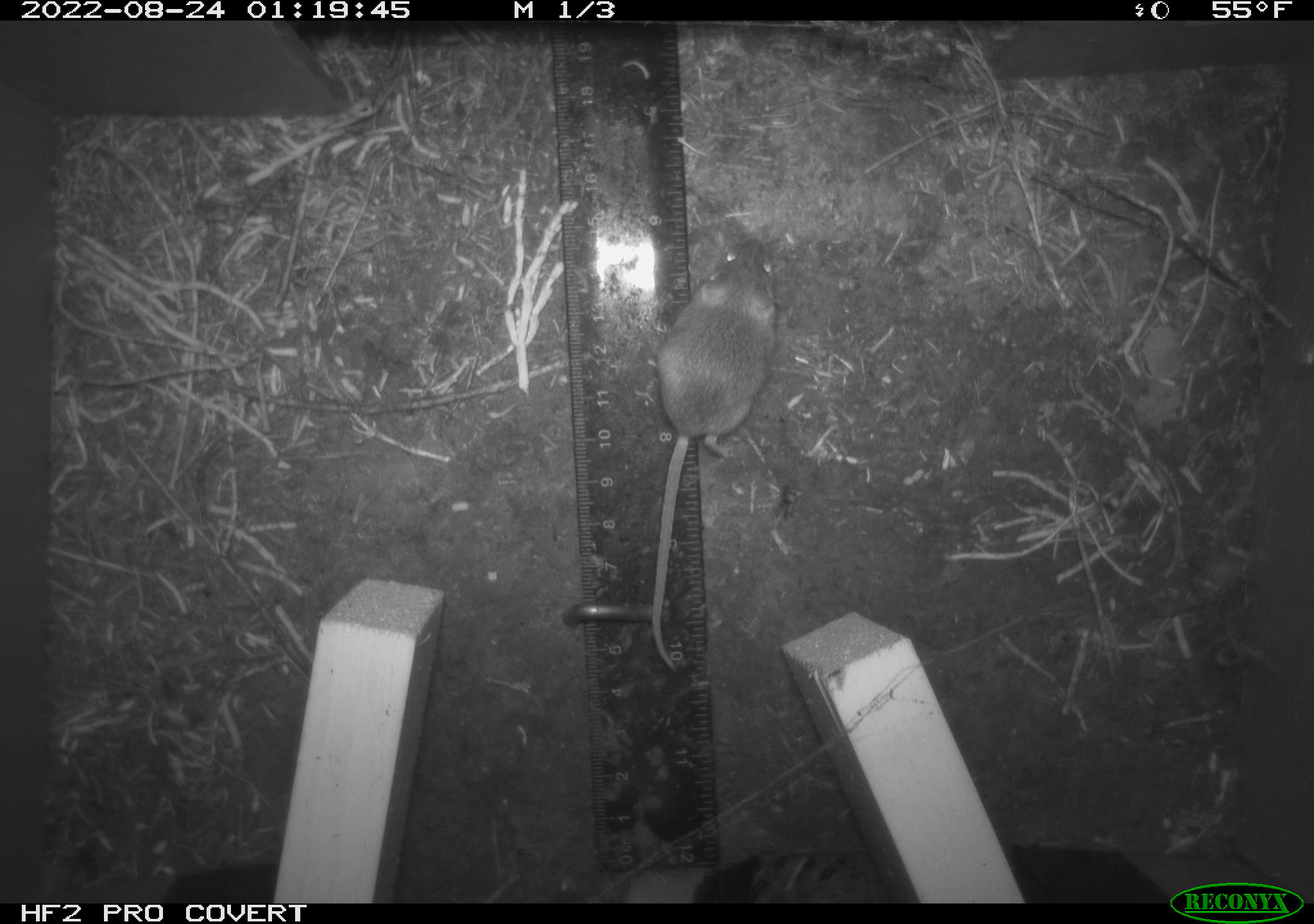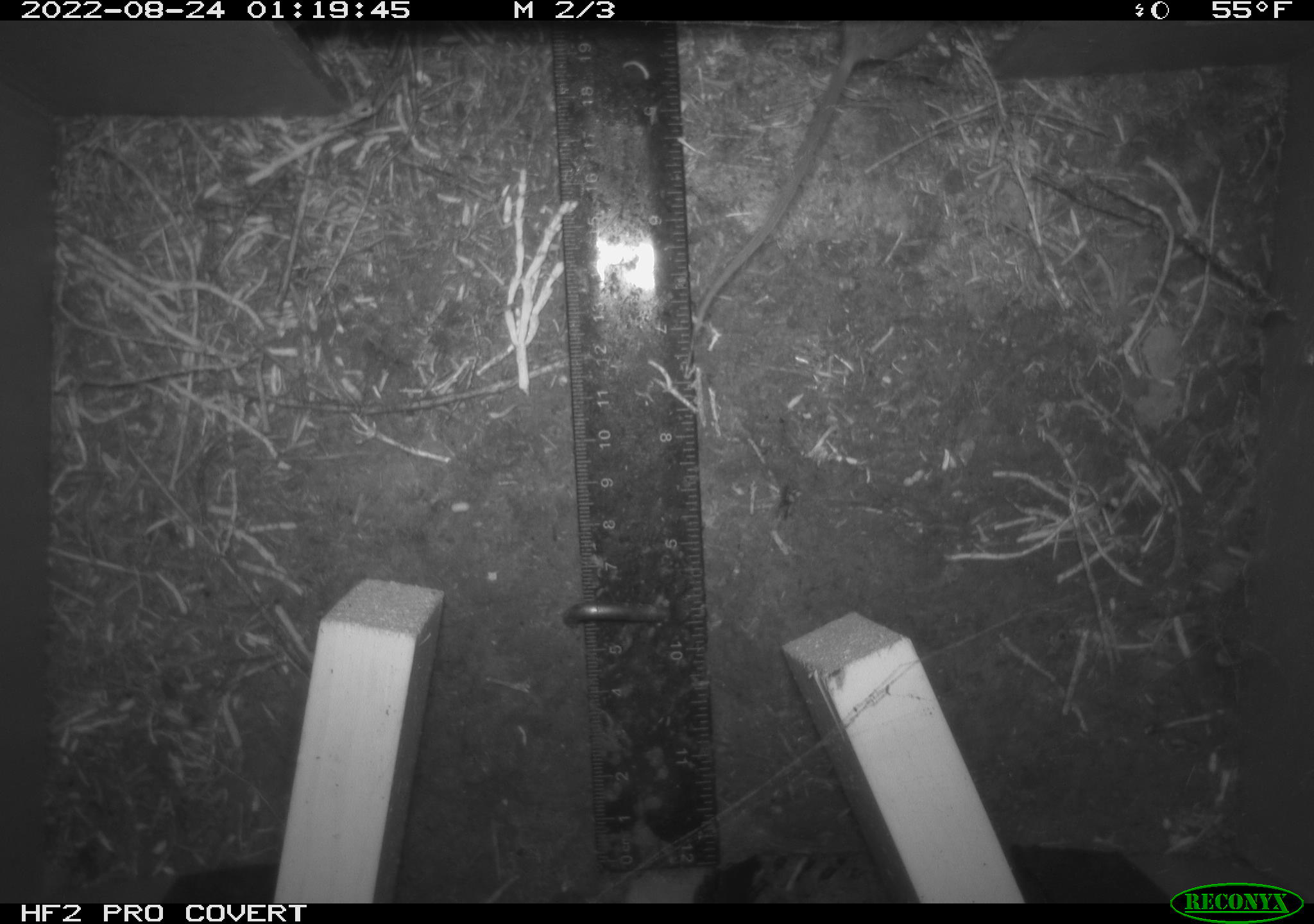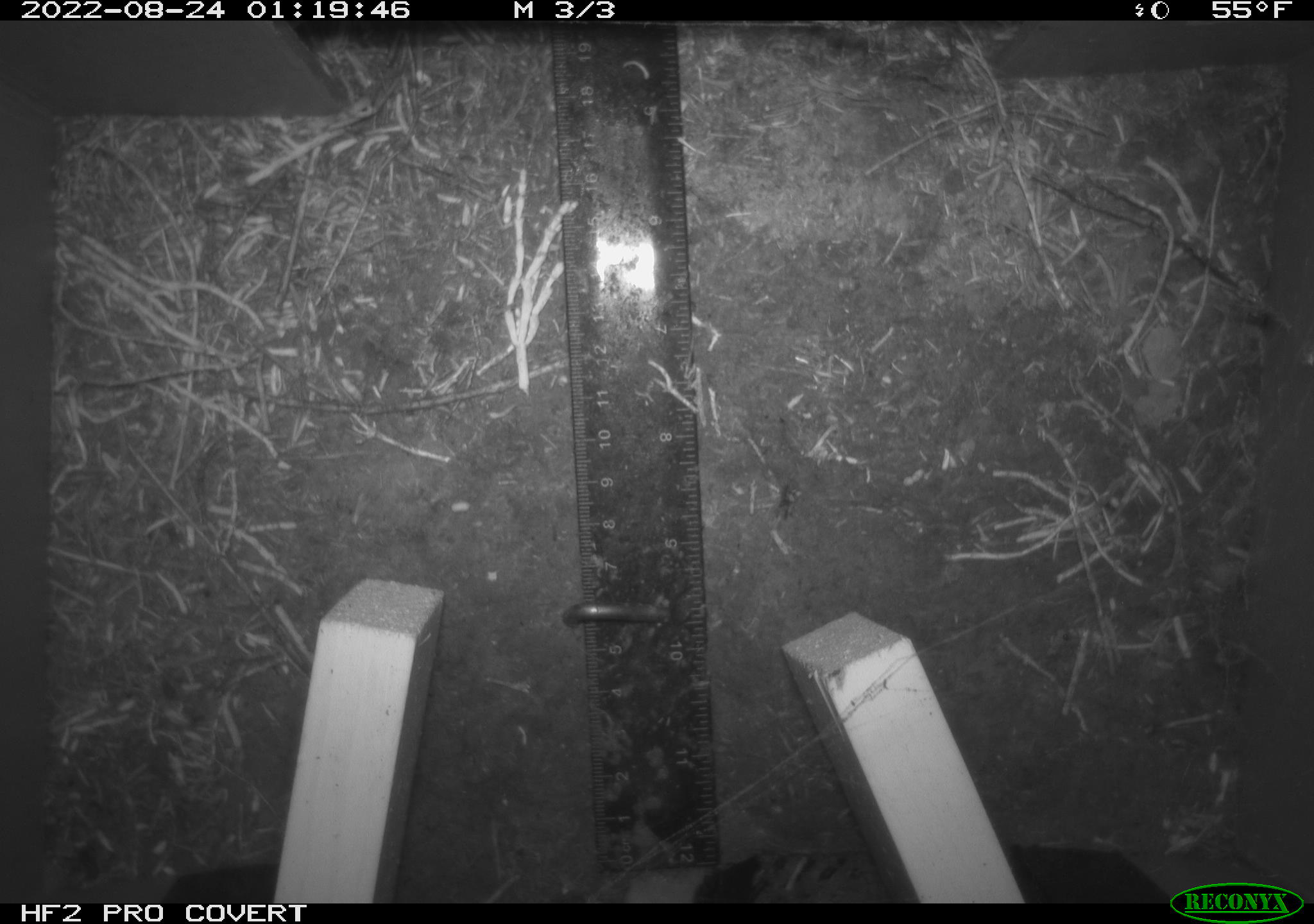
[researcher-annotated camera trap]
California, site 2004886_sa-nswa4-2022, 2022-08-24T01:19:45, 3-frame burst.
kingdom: Animalia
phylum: Chordata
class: Mammalia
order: Rodentia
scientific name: Rodentia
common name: rodent